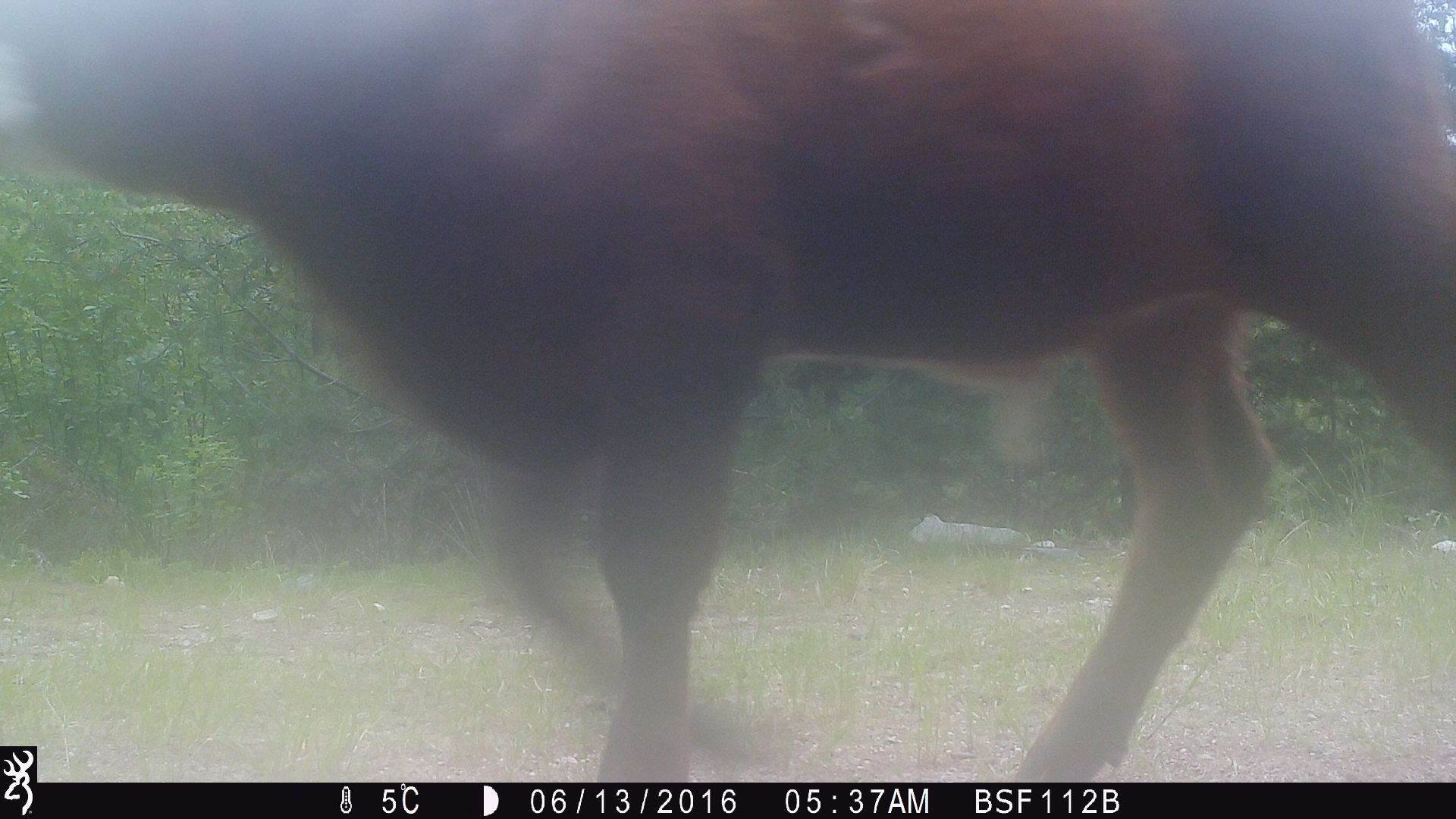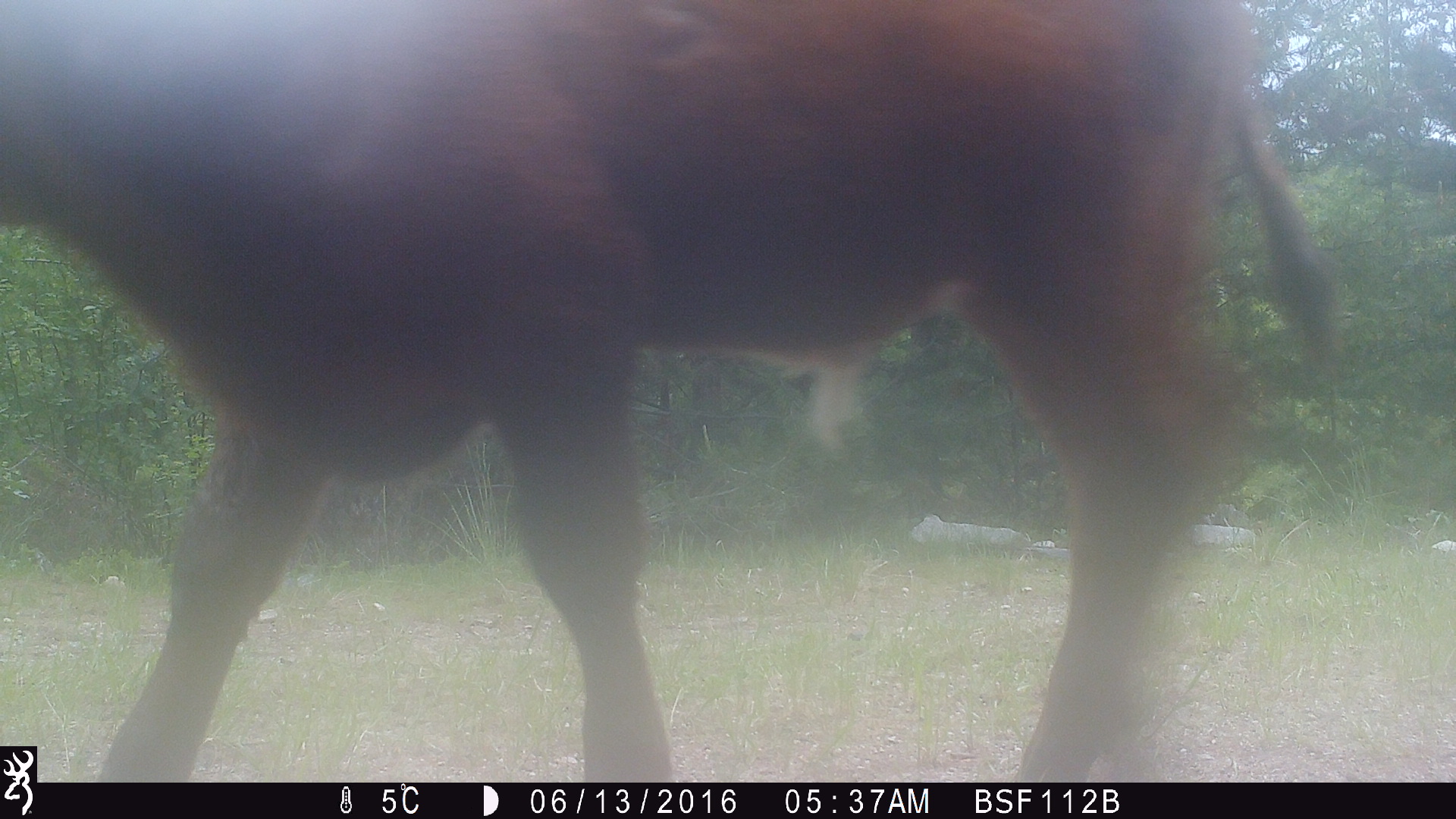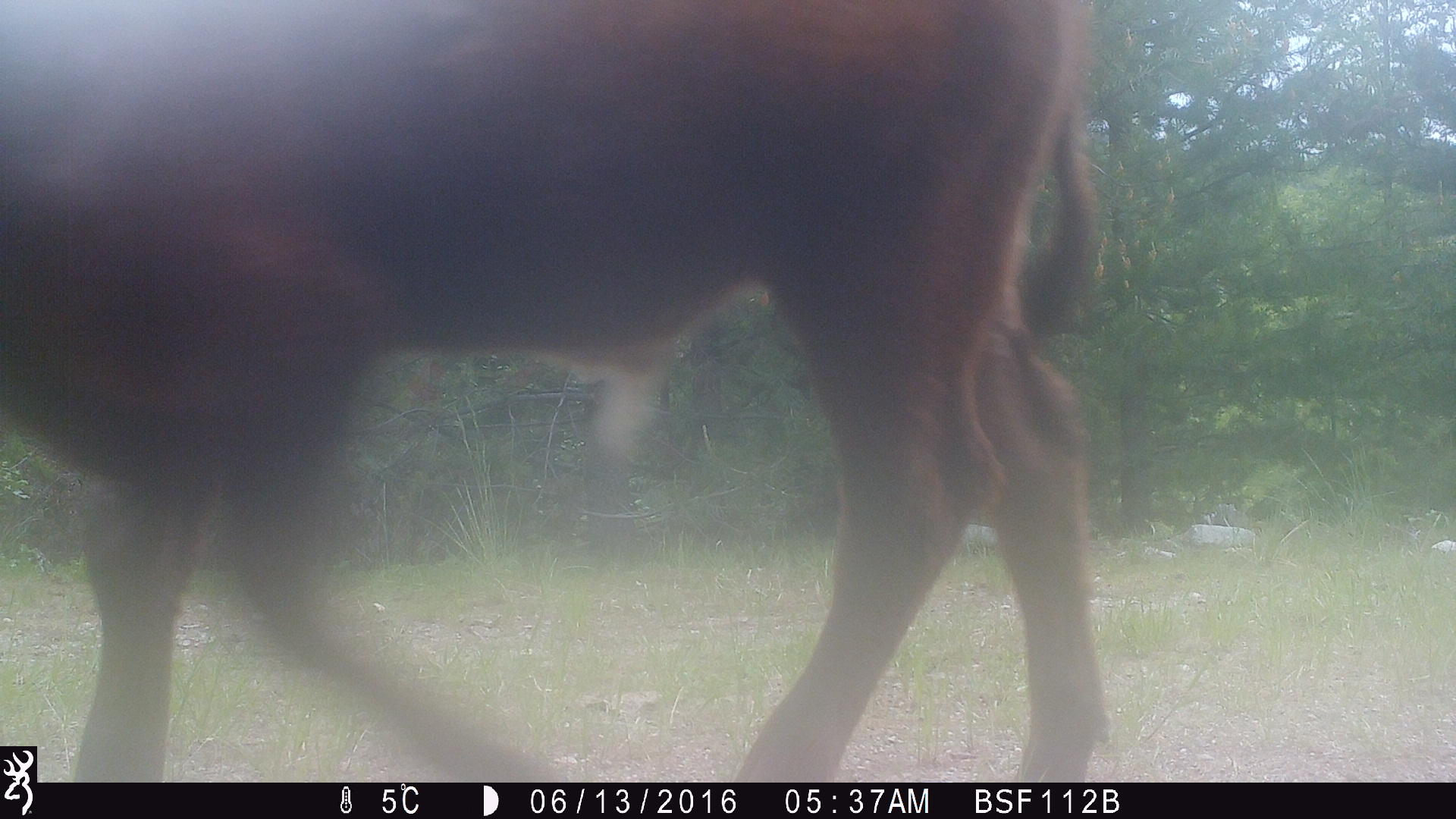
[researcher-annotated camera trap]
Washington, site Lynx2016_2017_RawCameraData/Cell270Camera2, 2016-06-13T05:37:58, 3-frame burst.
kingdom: Animalia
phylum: Chordata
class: Mammalia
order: Artiodactyla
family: Bovidae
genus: Bos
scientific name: Bos taurus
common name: domestic cattle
Domestic cattle (Bos taurus). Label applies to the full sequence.